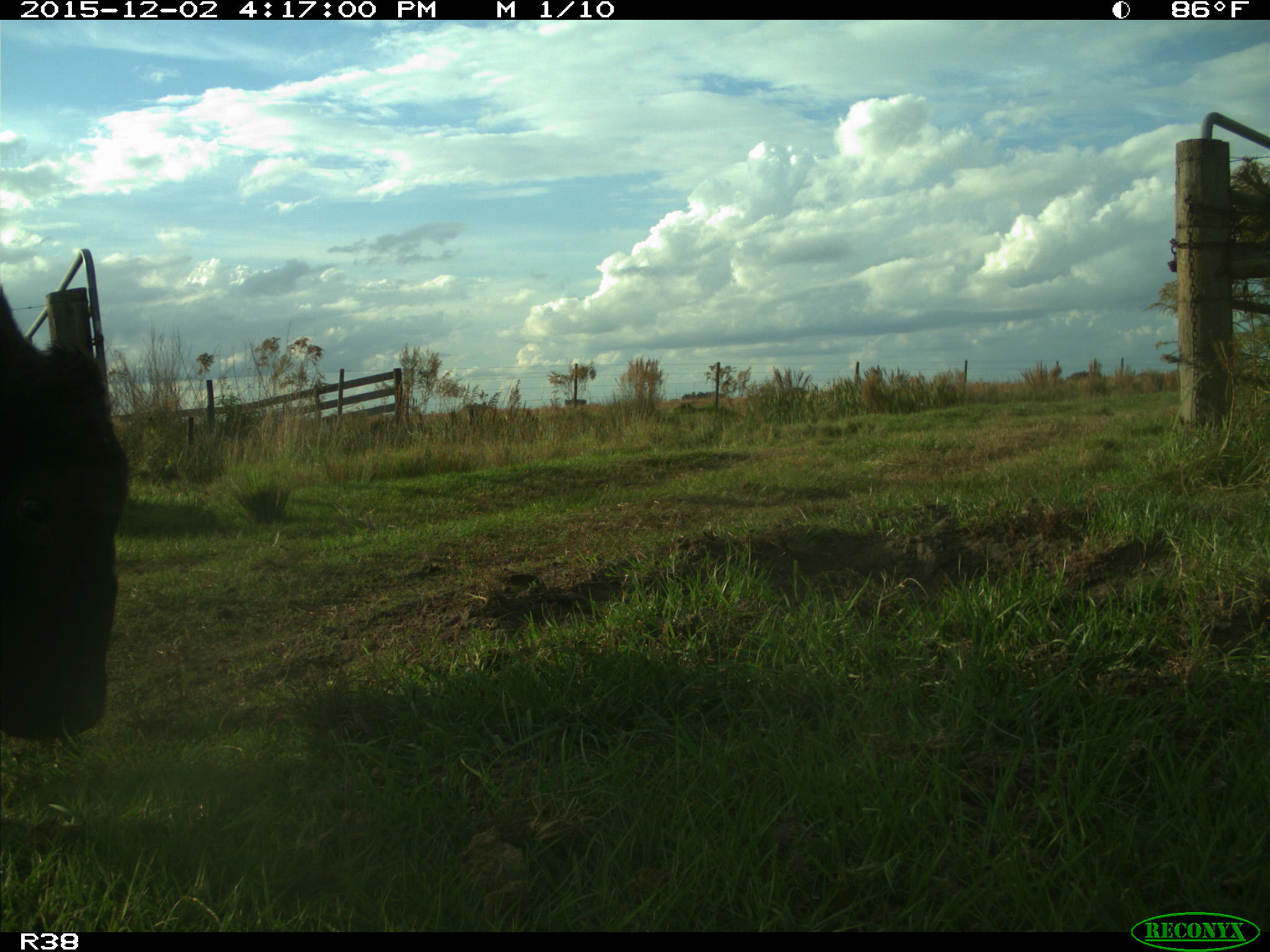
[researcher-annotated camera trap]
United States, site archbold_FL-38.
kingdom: Animalia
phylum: Chordata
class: Mammalia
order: Artiodactyla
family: Bovidae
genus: Bos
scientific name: Bos taurus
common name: domestic cow